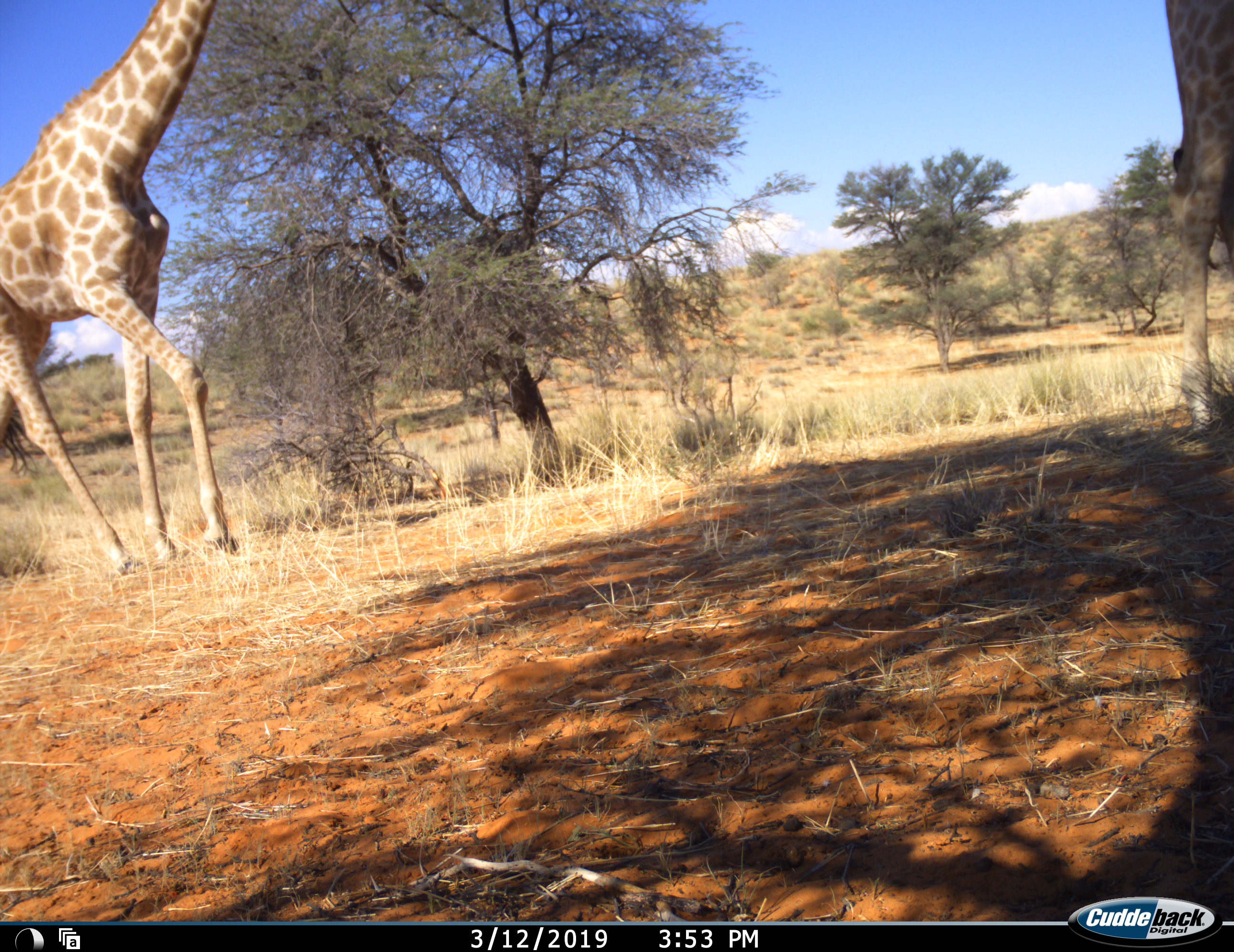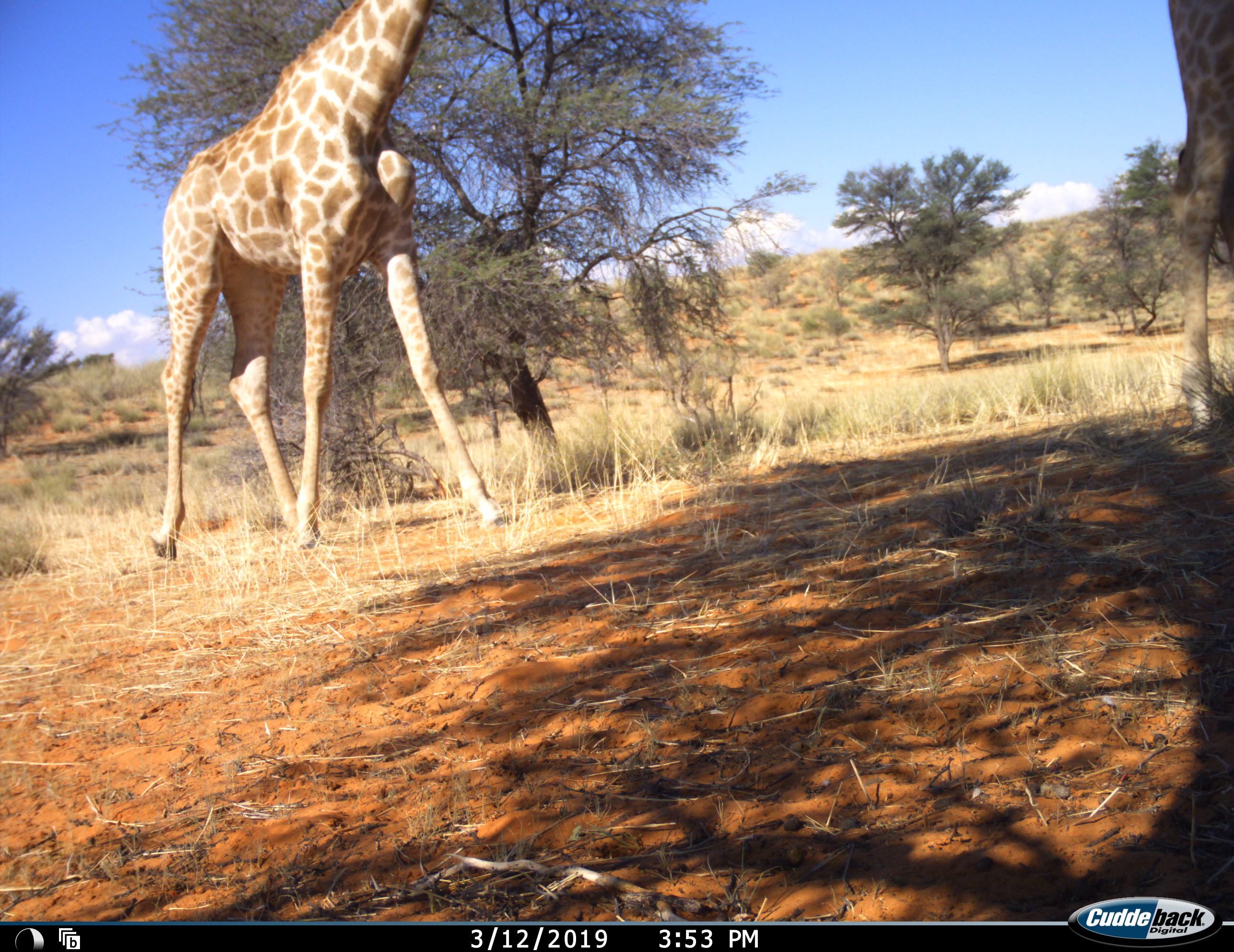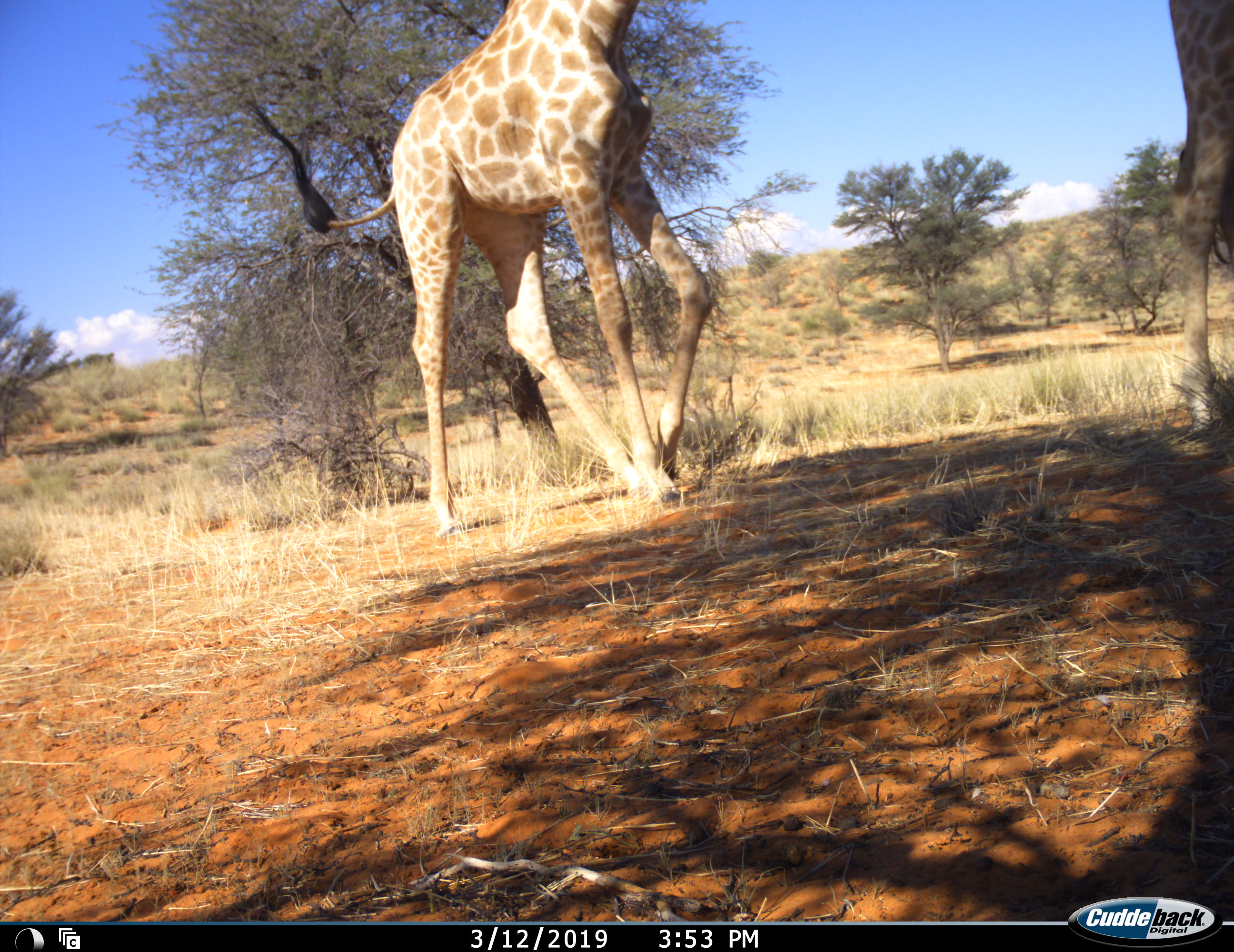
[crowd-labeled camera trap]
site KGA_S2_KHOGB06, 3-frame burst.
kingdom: Animalia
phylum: Chordata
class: Mammalia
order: Artiodactyla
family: Giraffidae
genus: Giraffa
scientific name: Giraffa camelopardalis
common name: giraffe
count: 2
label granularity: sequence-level